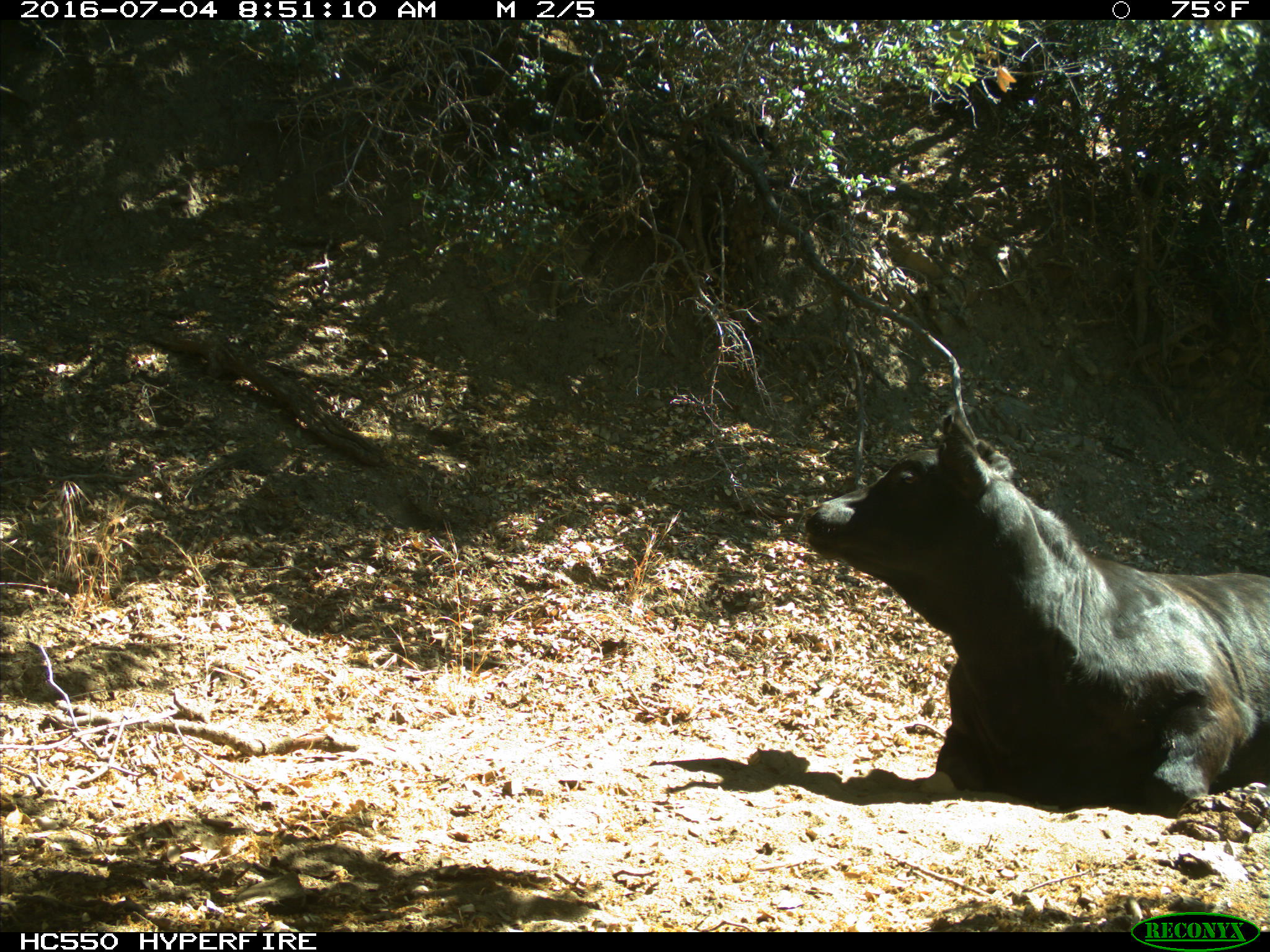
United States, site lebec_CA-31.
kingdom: Animalia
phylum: Chordata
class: Mammalia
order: Artiodactyla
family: Bovidae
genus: Bos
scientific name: Bos taurus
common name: domestic cow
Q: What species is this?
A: Bos taurus (domestic cow).